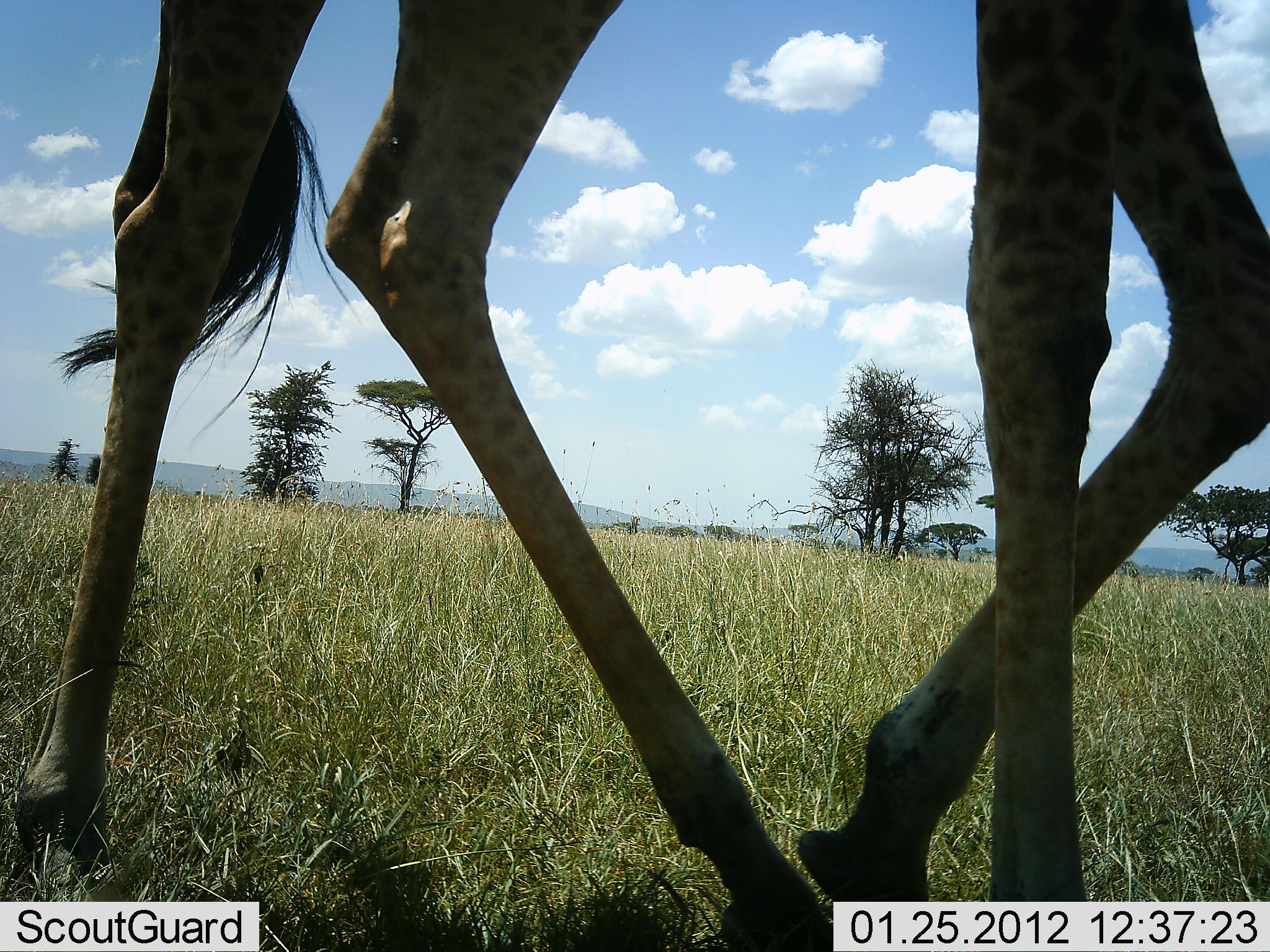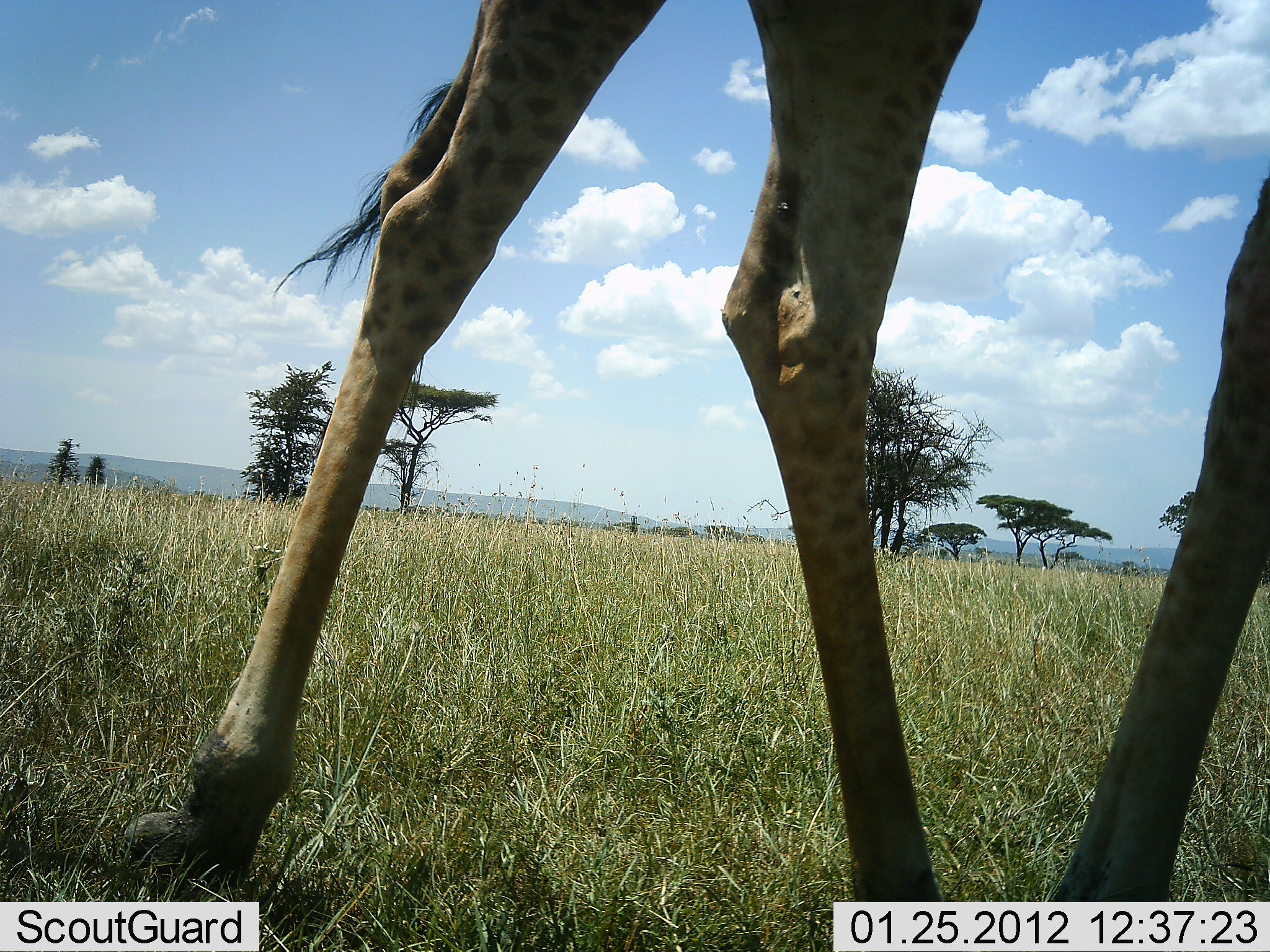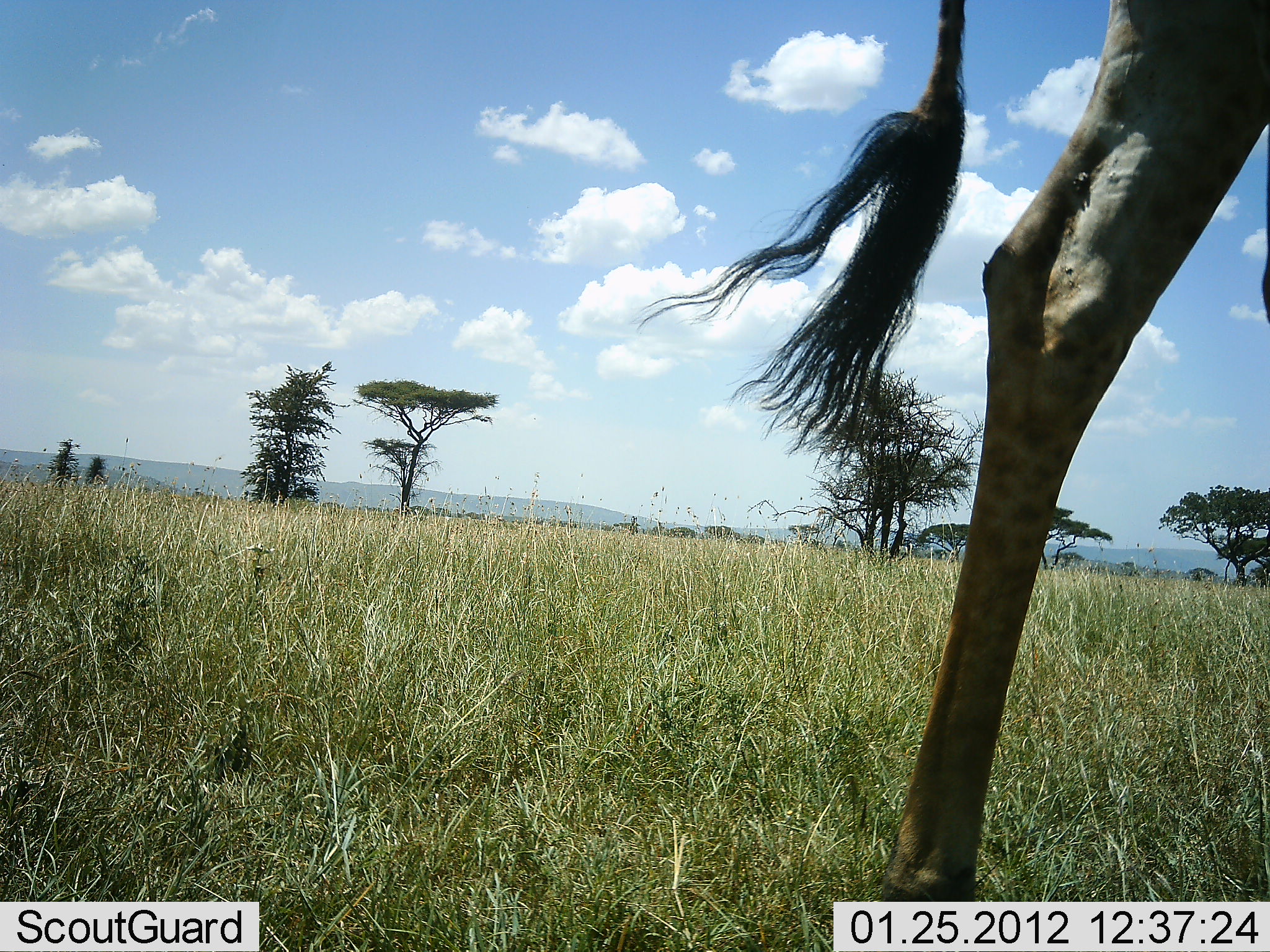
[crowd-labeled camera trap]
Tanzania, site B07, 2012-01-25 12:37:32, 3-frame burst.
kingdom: Animalia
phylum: Chordata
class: Mammalia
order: Artiodactyla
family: Giraffidae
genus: Giraffa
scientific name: Giraffa camelopardalis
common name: giraffe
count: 1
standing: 14%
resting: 0%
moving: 79%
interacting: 0%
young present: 0%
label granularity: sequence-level